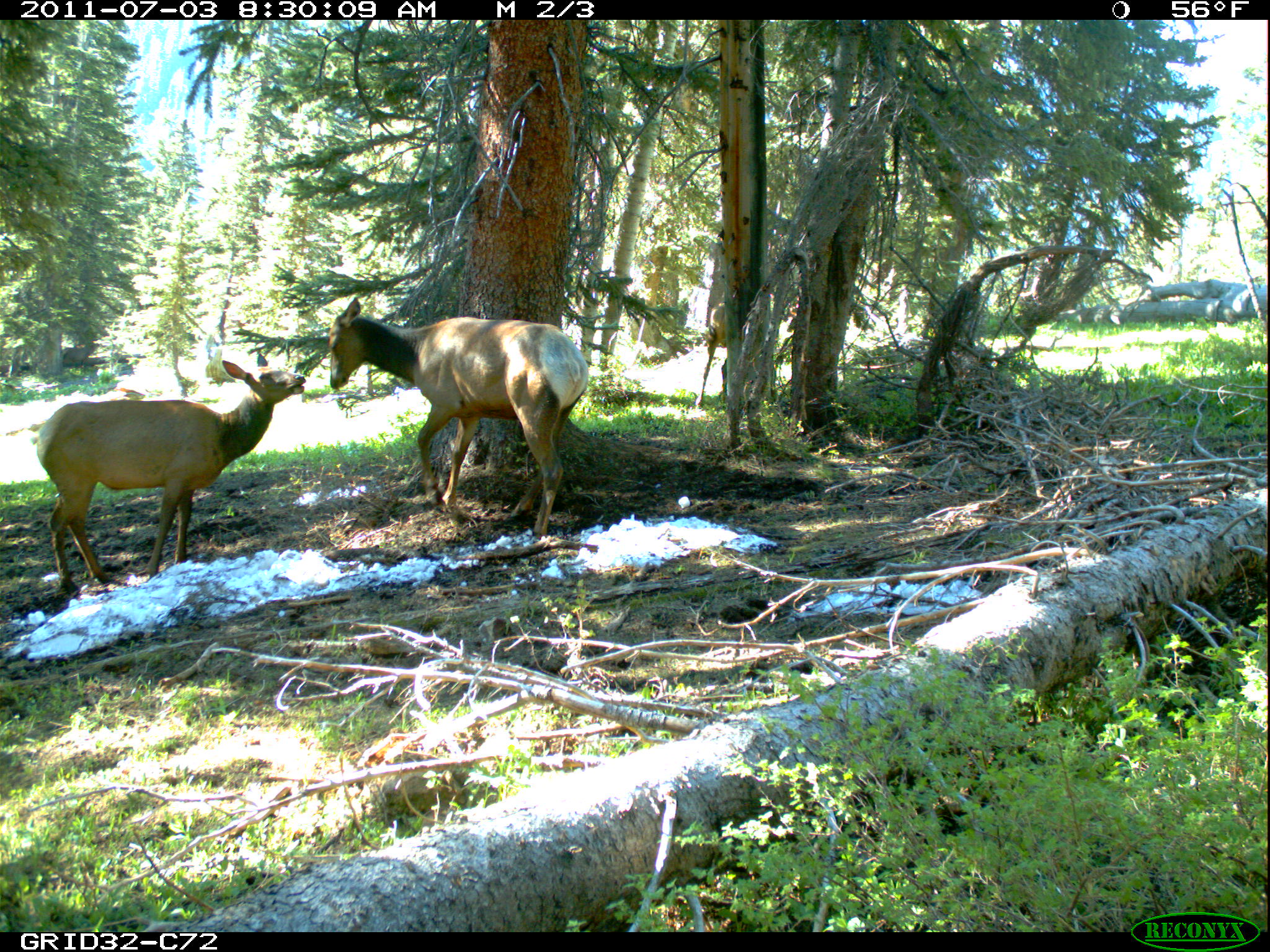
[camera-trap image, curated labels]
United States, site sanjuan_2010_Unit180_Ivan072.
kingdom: Animalia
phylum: Chordata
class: Mammalia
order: Artiodactyla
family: Cervidae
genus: Cervus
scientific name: Cervus elaphus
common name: red deer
Cervus elaphus (red deer).